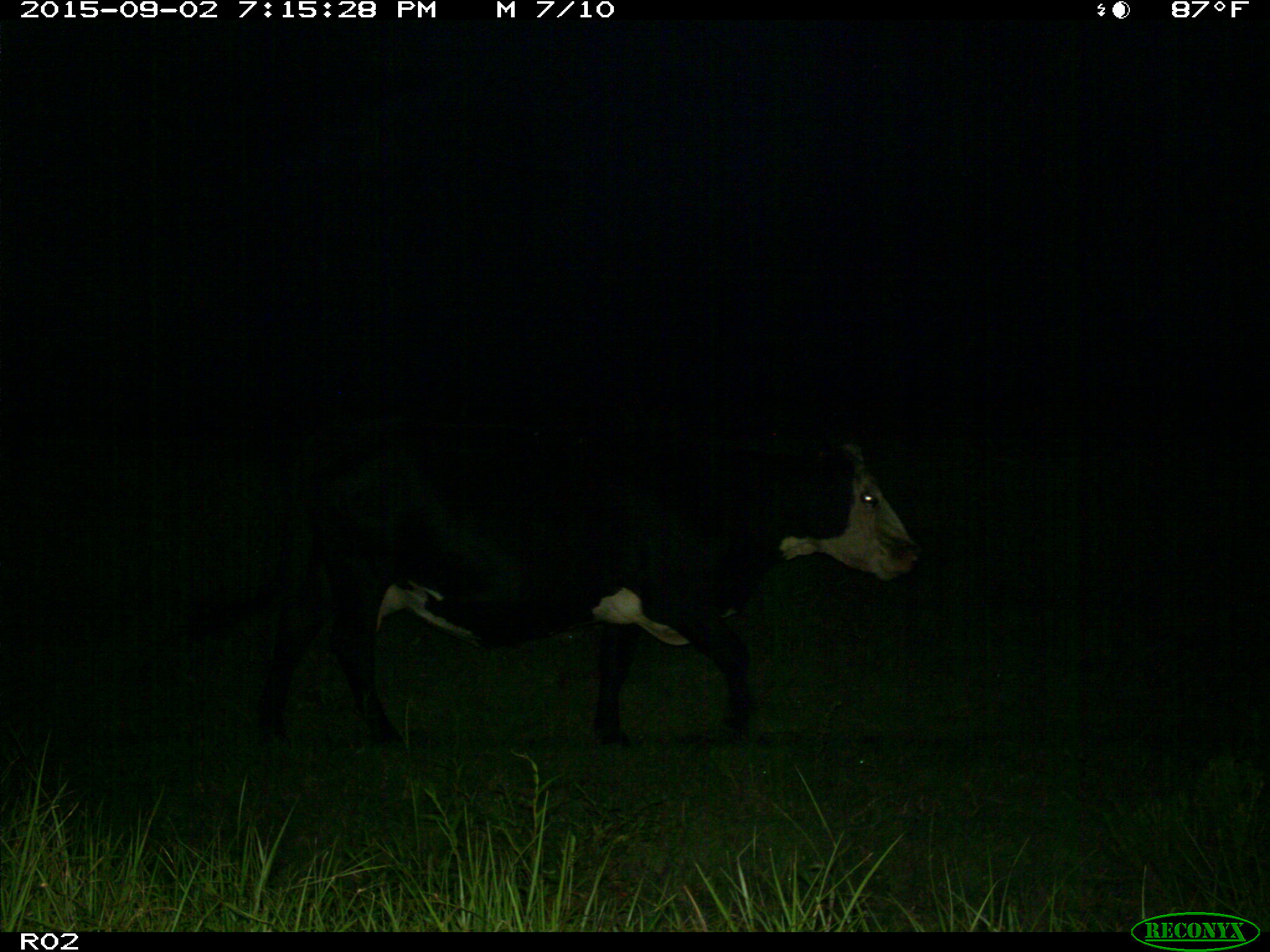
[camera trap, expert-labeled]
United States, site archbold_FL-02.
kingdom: Animalia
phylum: Chordata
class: Mammalia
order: Artiodactyla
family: Bovidae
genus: Bos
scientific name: Bos taurus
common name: domestic cow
Bos taurus (domestic cow).